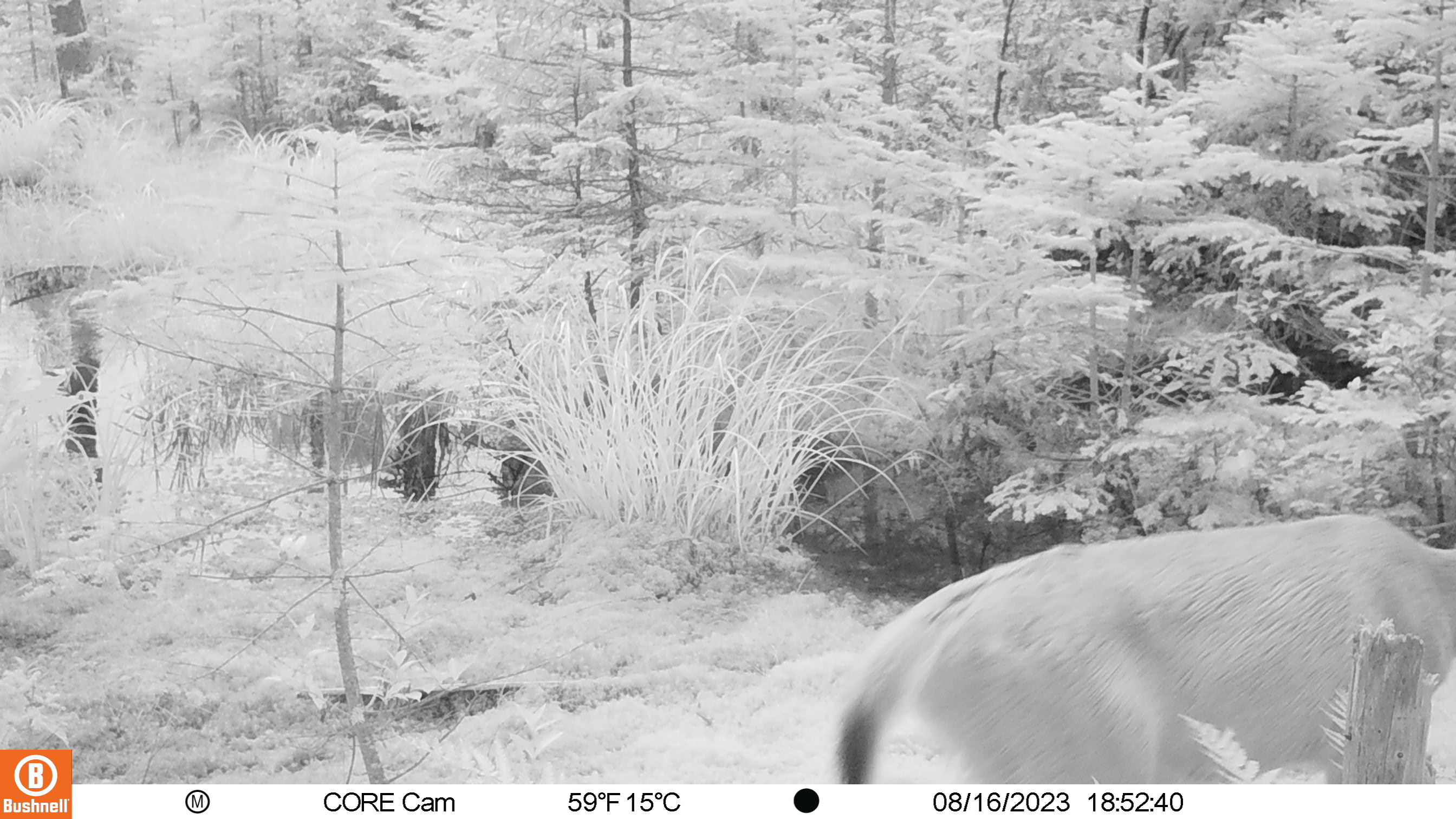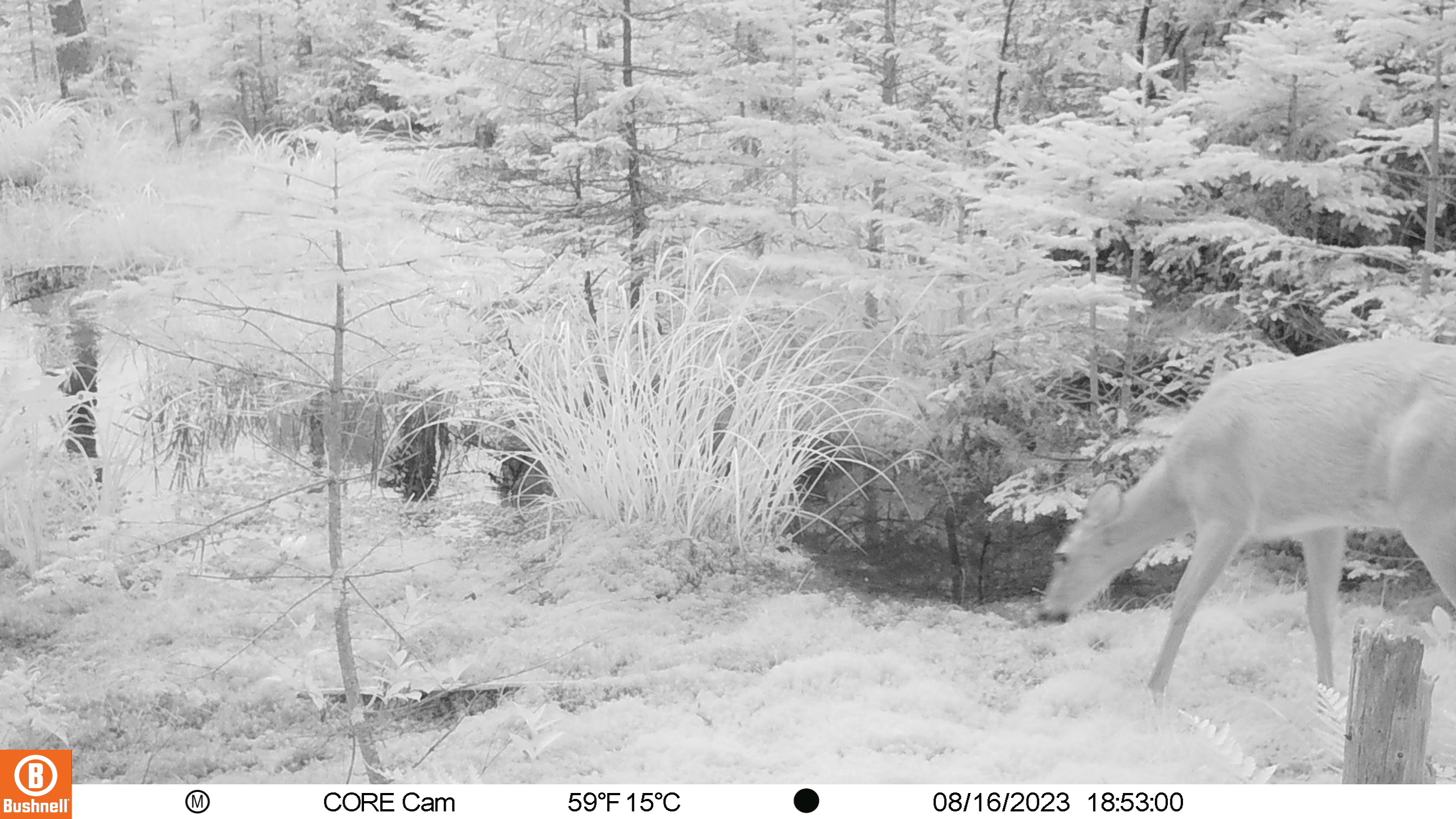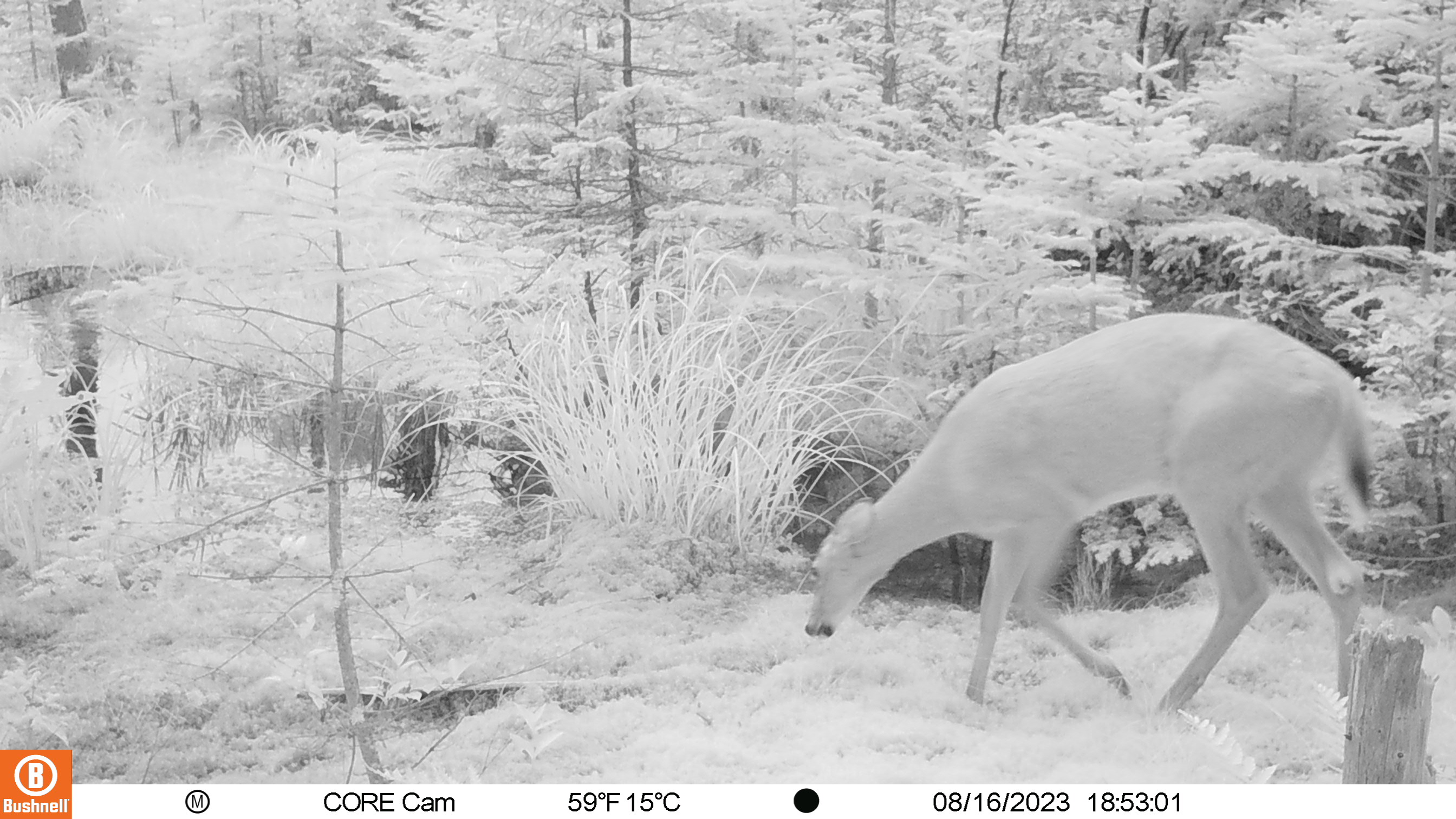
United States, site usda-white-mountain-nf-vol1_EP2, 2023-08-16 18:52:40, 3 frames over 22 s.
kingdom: Animalia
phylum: Chordata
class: Mammalia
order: Artiodactyla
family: Cervidae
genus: Odocoileus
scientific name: Odocoileus virginianus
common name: white-tailed deer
White-tailed deer (Odocoileus virginianus).